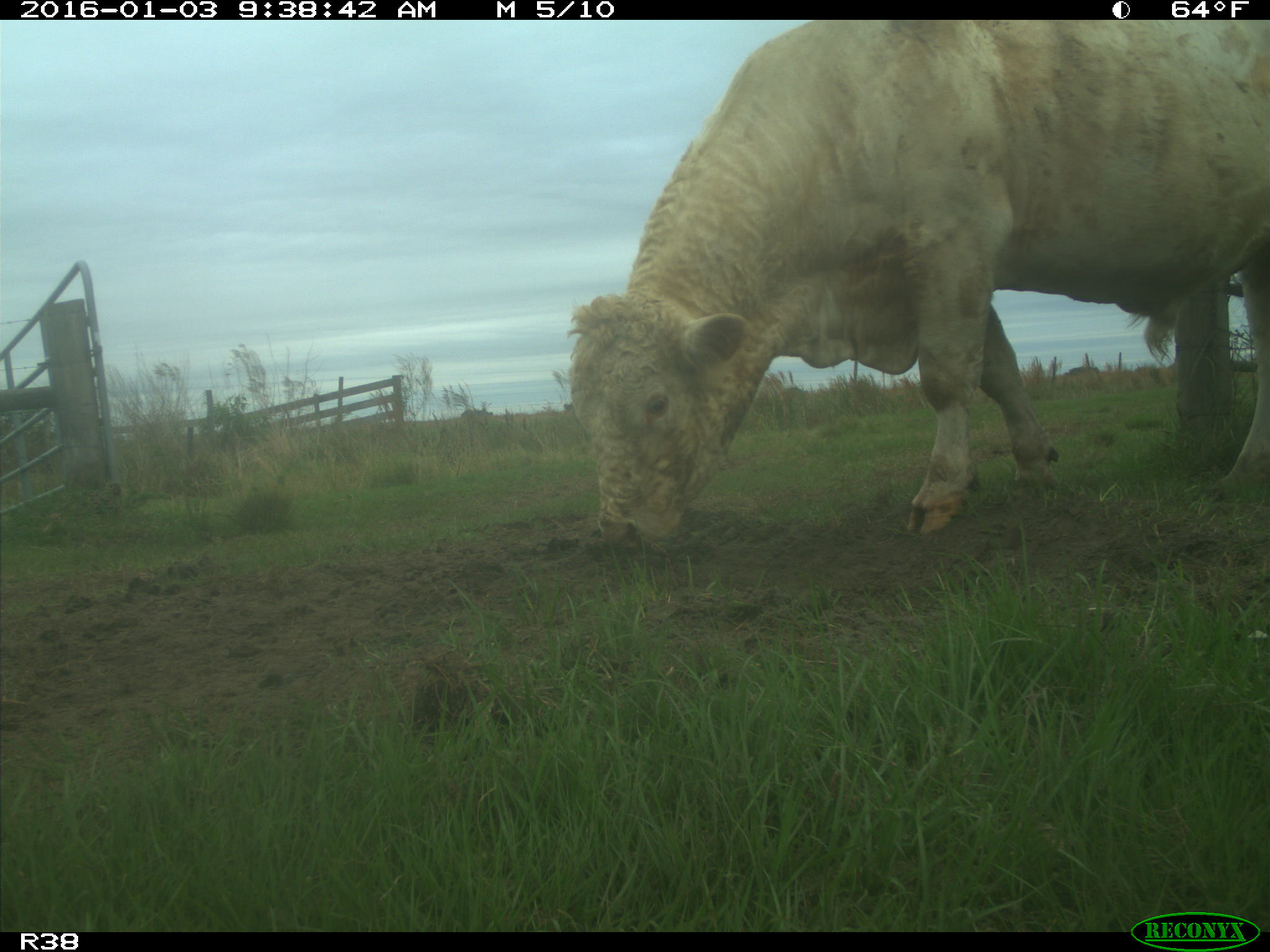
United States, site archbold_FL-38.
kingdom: Animalia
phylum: Chordata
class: Mammalia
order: Artiodactyla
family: Bovidae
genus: Bos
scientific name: Bos taurus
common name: domestic cow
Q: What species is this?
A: Bos taurus (domestic cow).